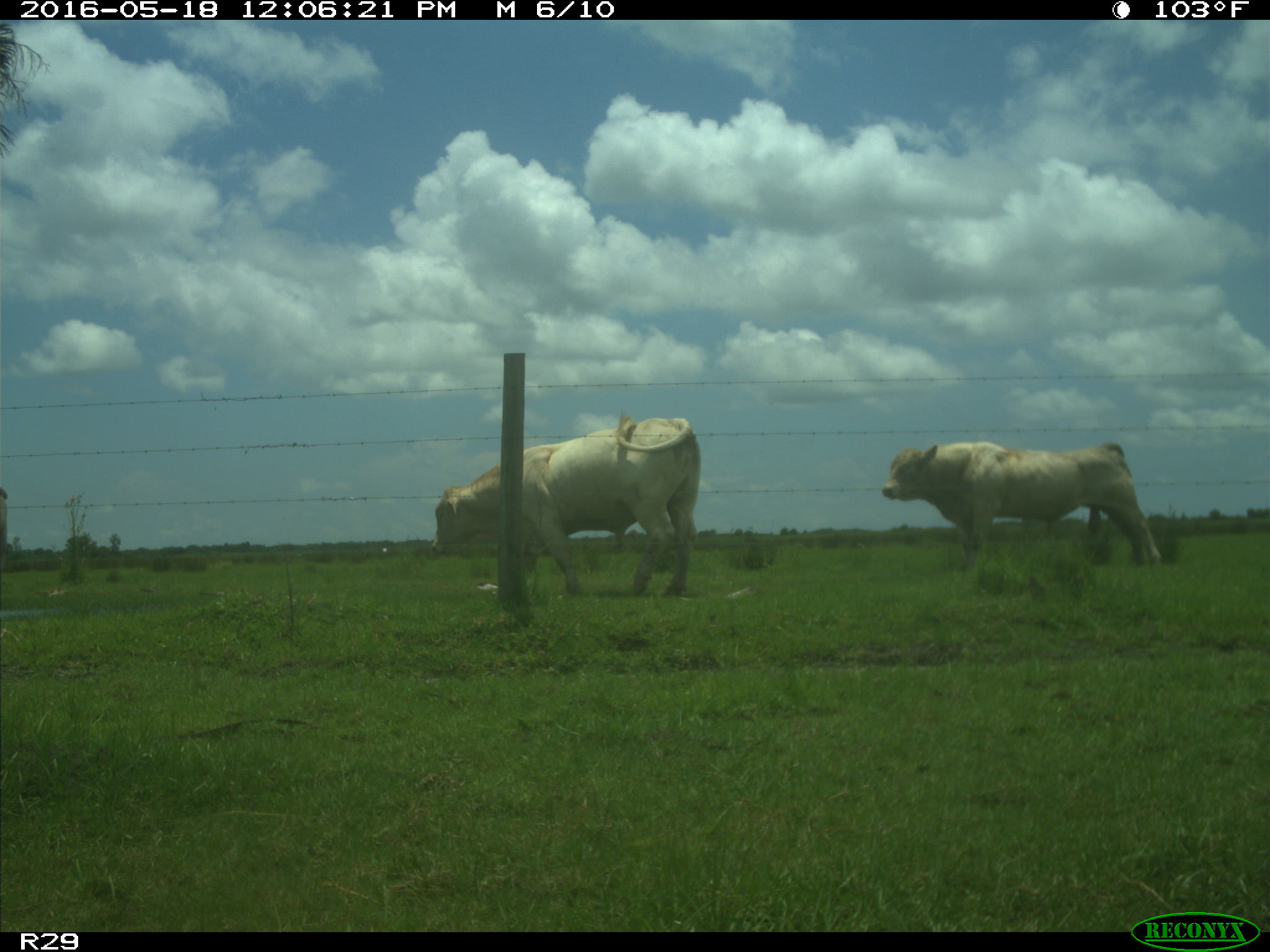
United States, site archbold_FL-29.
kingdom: Animalia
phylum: Chordata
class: Mammalia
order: Artiodactyla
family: Bovidae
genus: Bos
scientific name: Bos taurus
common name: domestic cow